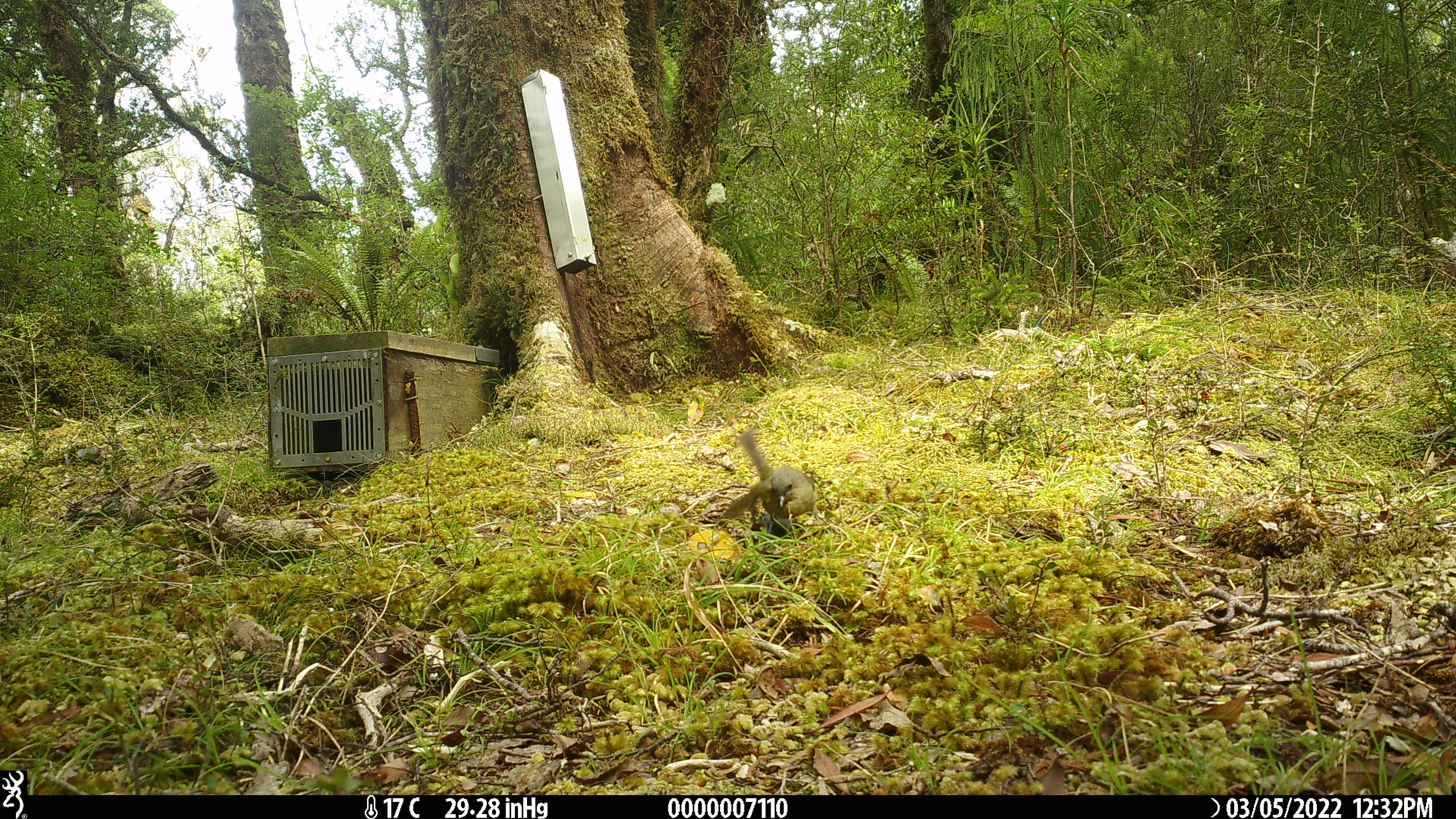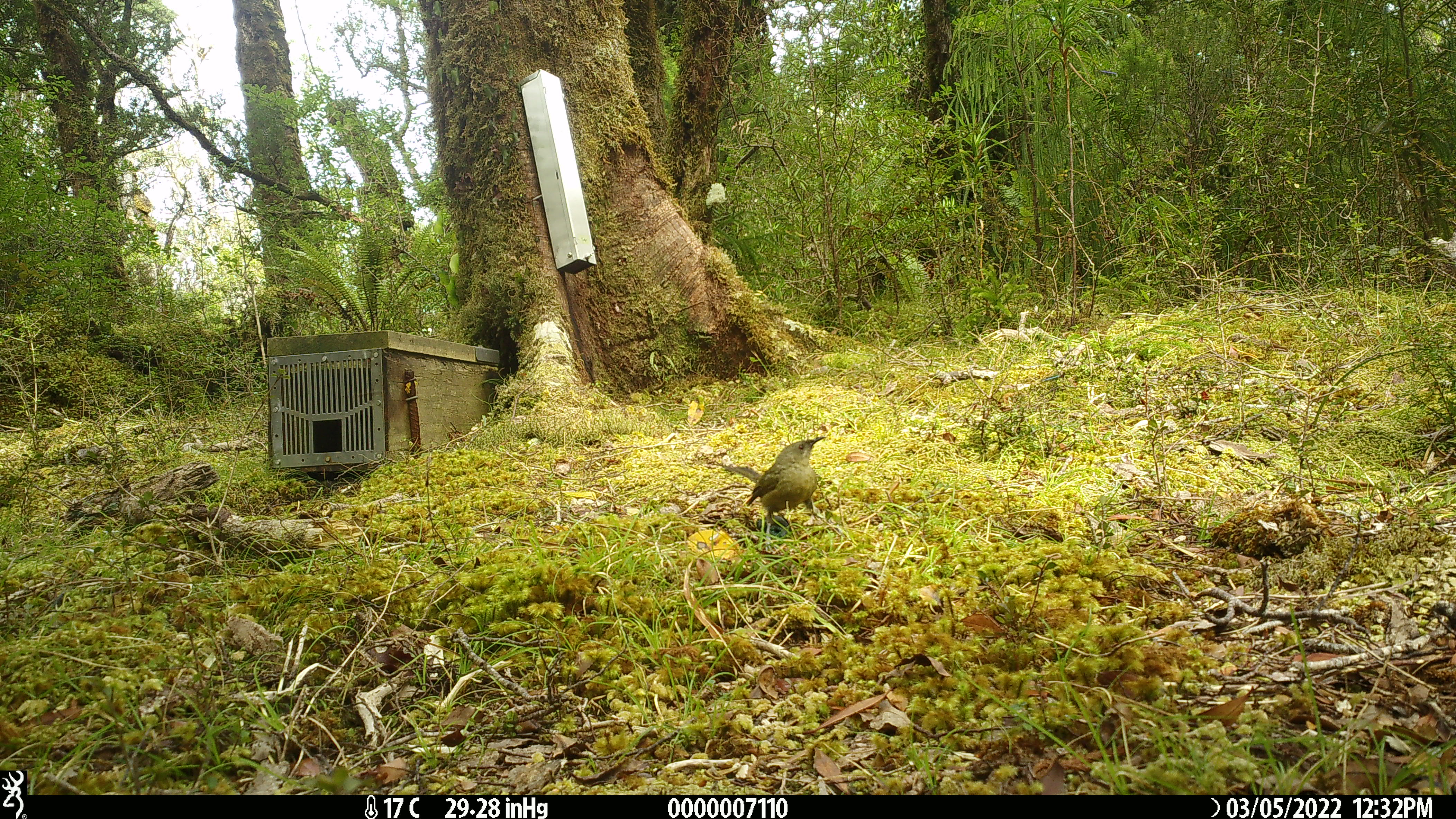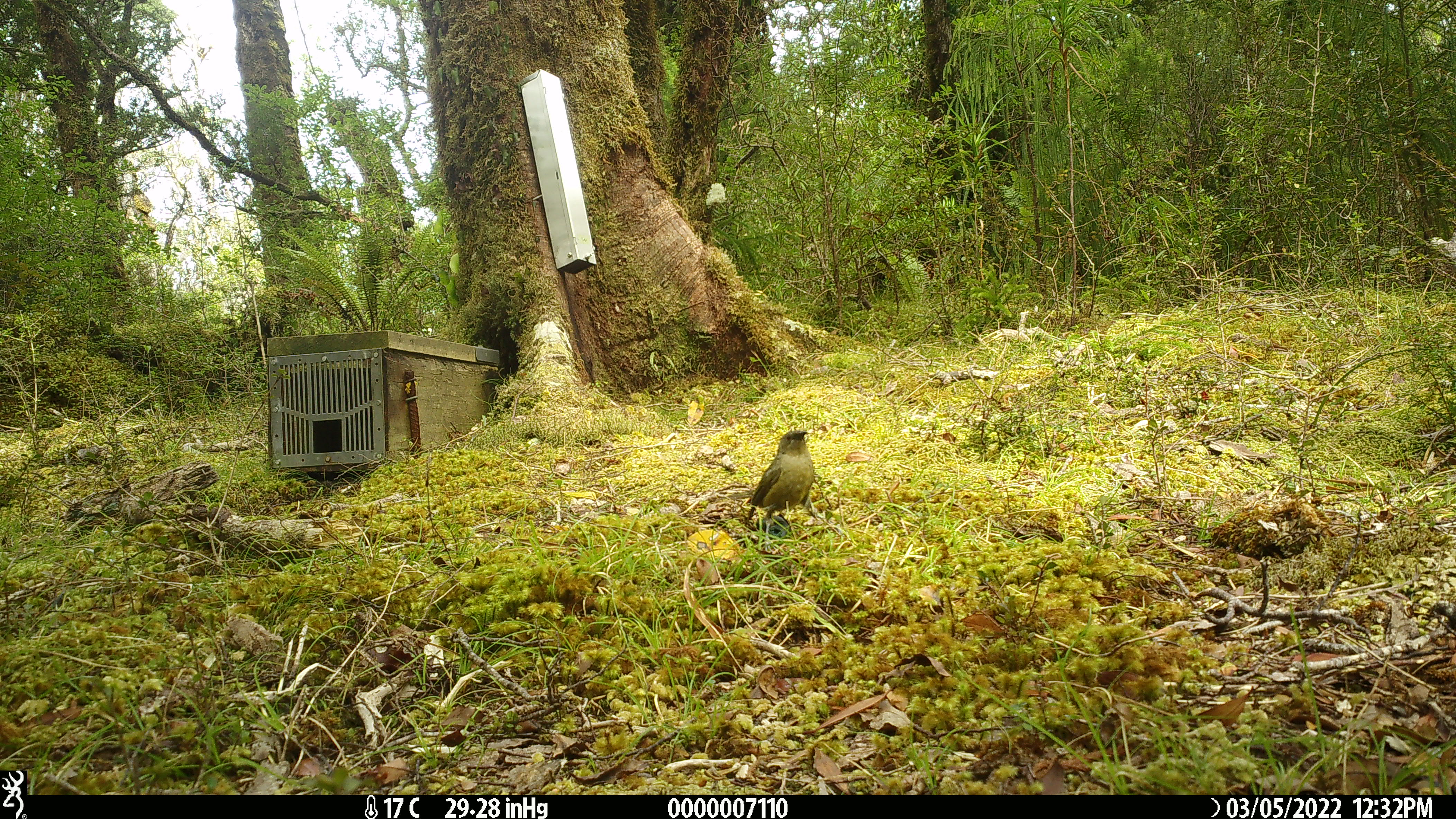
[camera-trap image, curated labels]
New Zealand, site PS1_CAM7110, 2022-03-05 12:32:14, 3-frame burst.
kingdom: Animalia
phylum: Chordata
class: Aves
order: Passeriformes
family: Meliphagidae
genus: Anthornis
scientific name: Anthornis melanura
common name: new zealand bellbird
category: bellbird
Bellbird (new zealand bellbird) (Anthornis melanura).